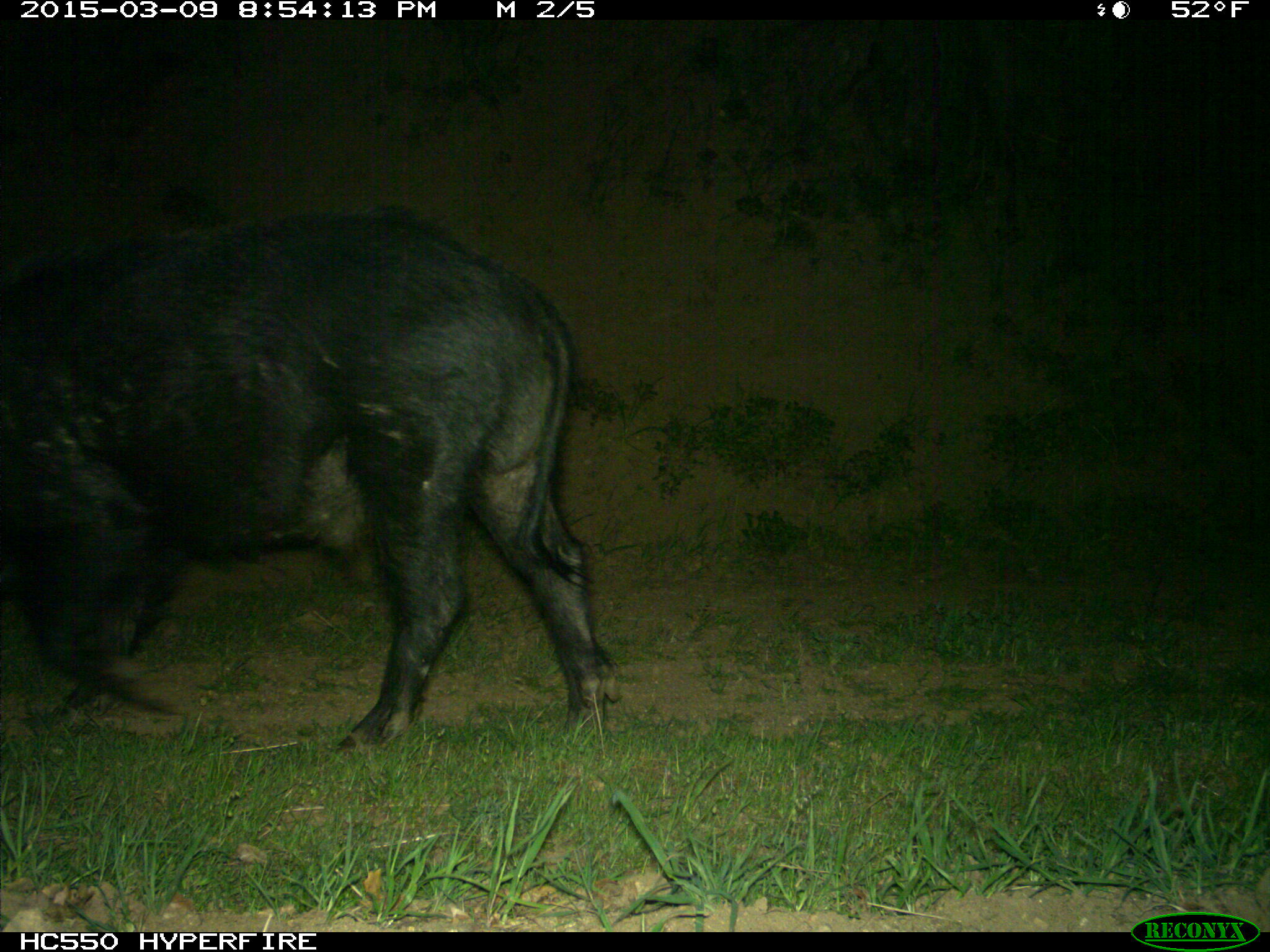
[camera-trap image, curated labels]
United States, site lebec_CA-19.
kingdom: Animalia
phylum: Chordata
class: Mammalia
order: Artiodactyla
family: Suidae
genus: Sus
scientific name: Sus scrofa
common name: wild boar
Sus scrofa (wild boar).